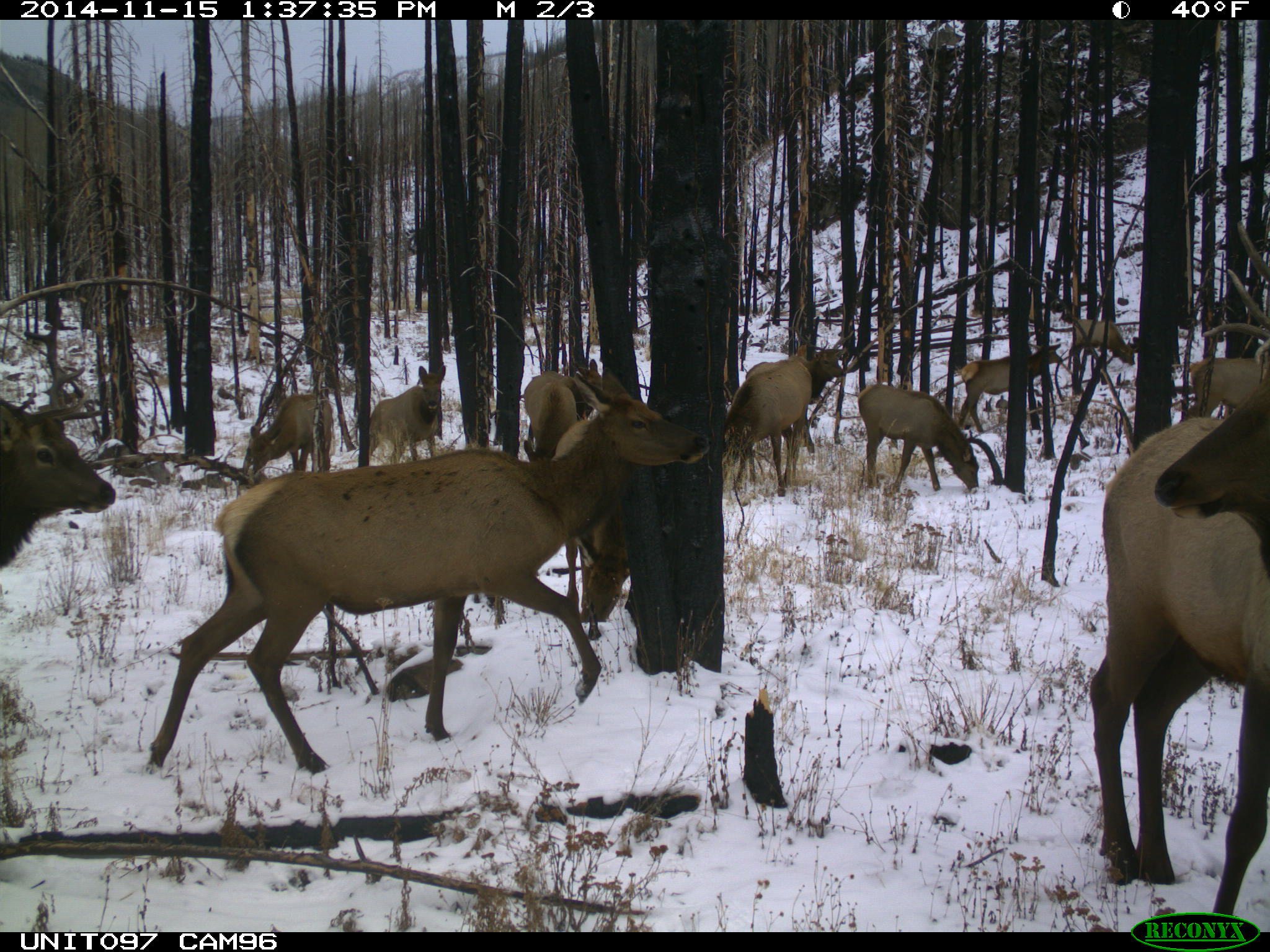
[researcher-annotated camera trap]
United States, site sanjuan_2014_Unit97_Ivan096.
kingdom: Animalia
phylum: Chordata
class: Mammalia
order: Artiodactyla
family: Cervidae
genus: Cervus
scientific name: Cervus elaphus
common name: red deer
Cervus elaphus (red deer).